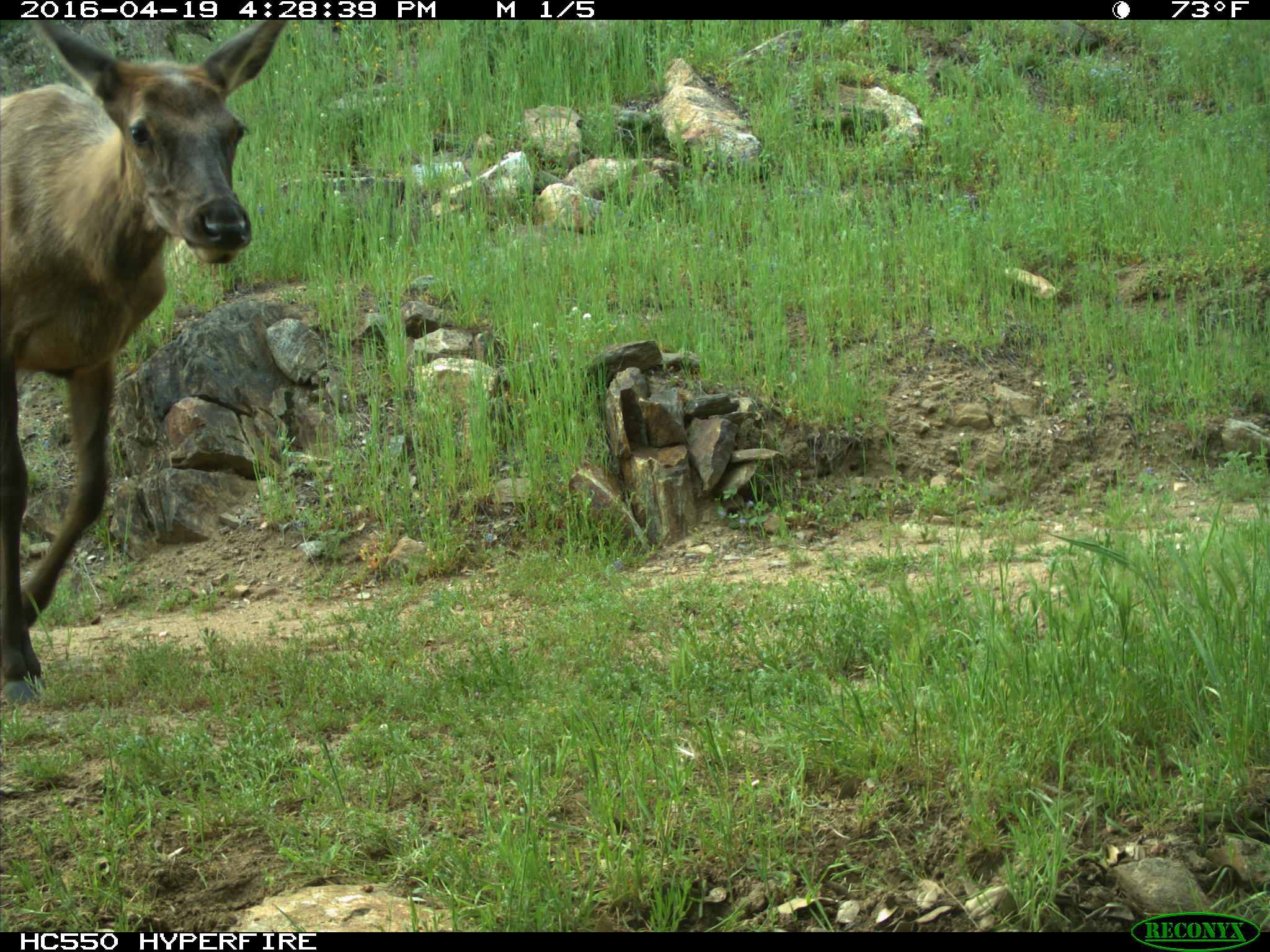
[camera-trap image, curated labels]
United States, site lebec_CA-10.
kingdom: Animalia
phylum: Chordata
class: Mammalia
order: Artiodactyla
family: Cervidae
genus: Cervus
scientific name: Cervus canadensis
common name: elk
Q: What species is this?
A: Cervus canadensis (elk).